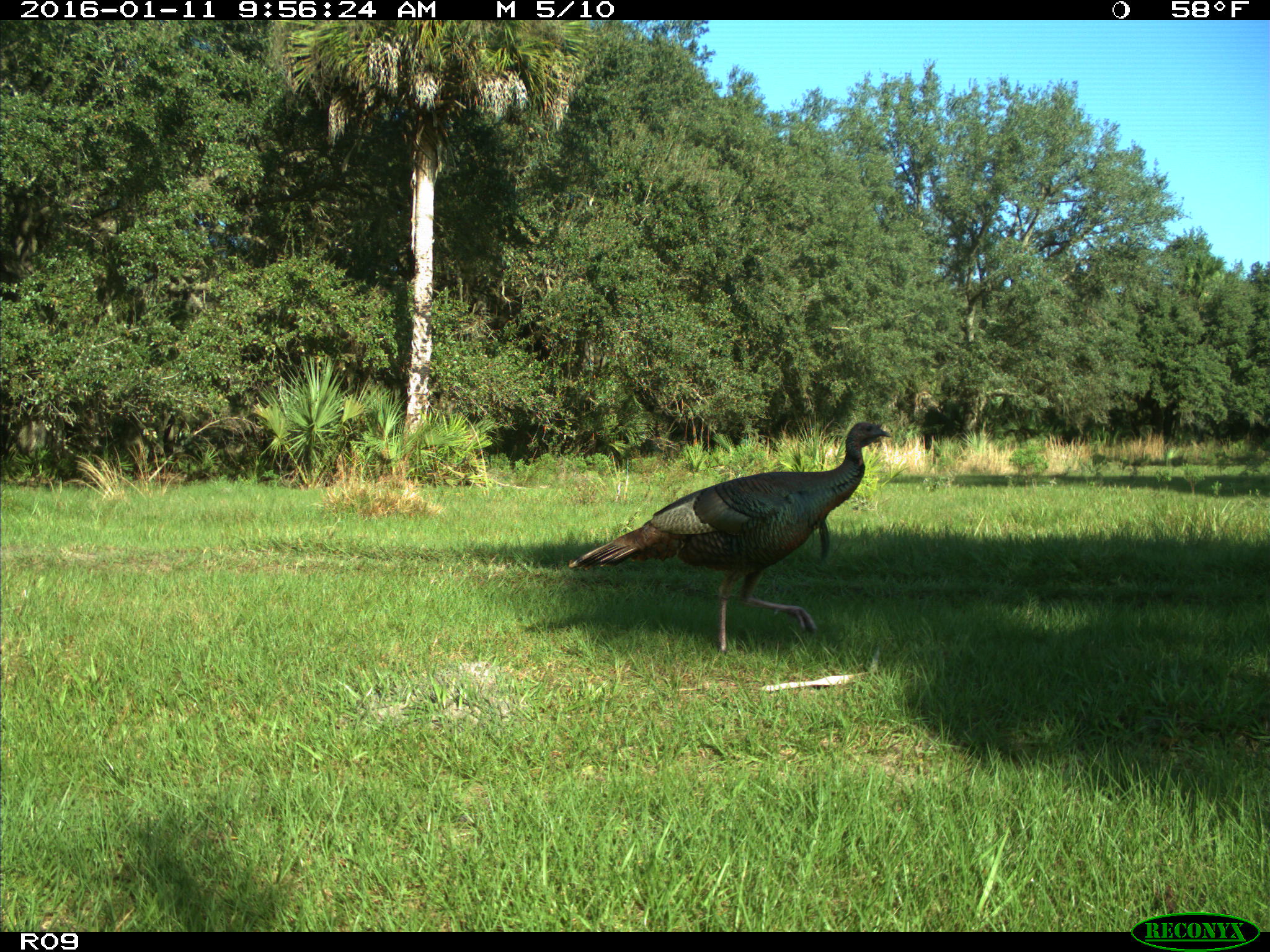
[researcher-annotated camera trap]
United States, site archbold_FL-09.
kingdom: Animalia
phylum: Chordata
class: Aves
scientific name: Aves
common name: birds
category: unidentified bird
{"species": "unidentified bird (birds) (Aves)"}